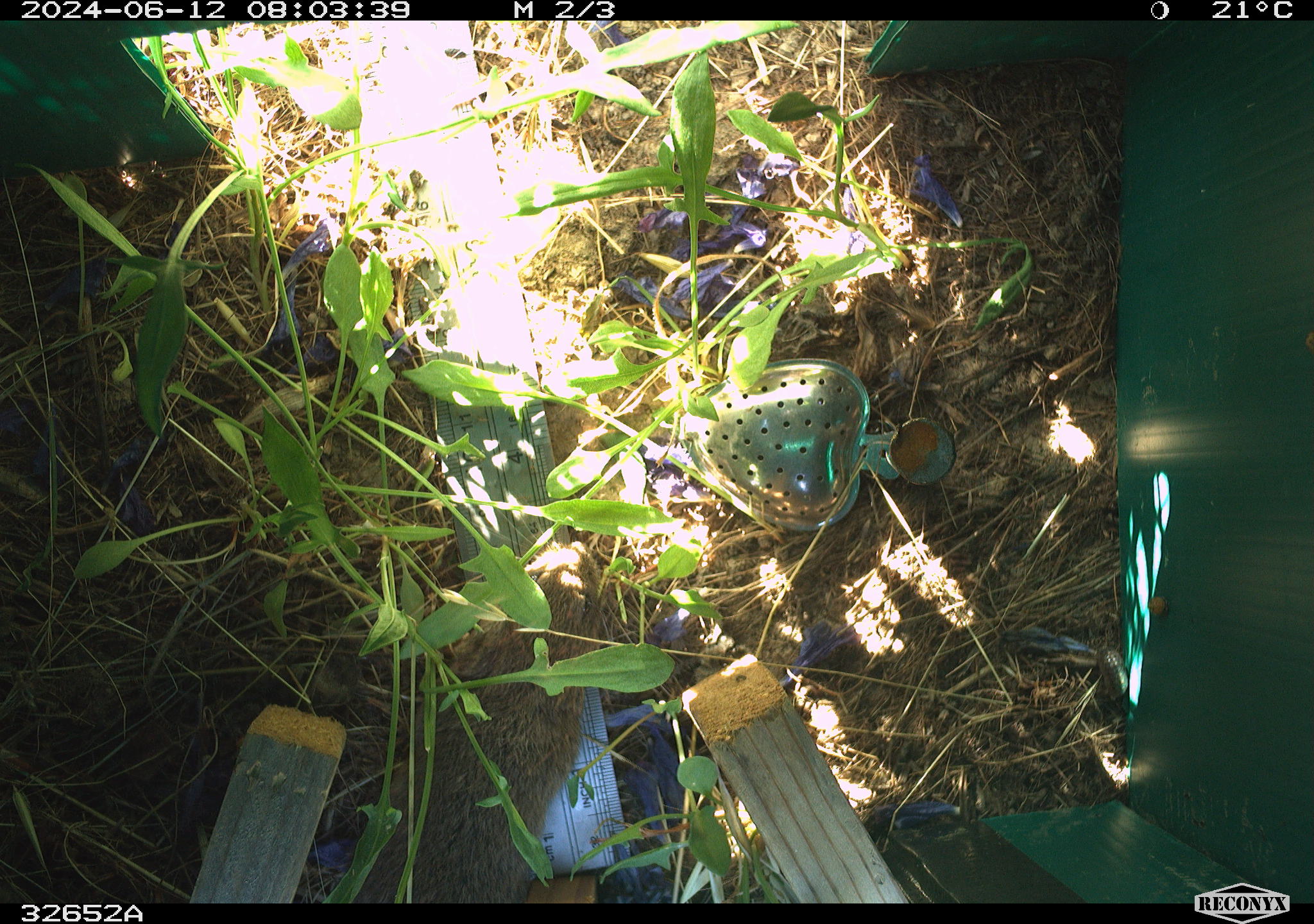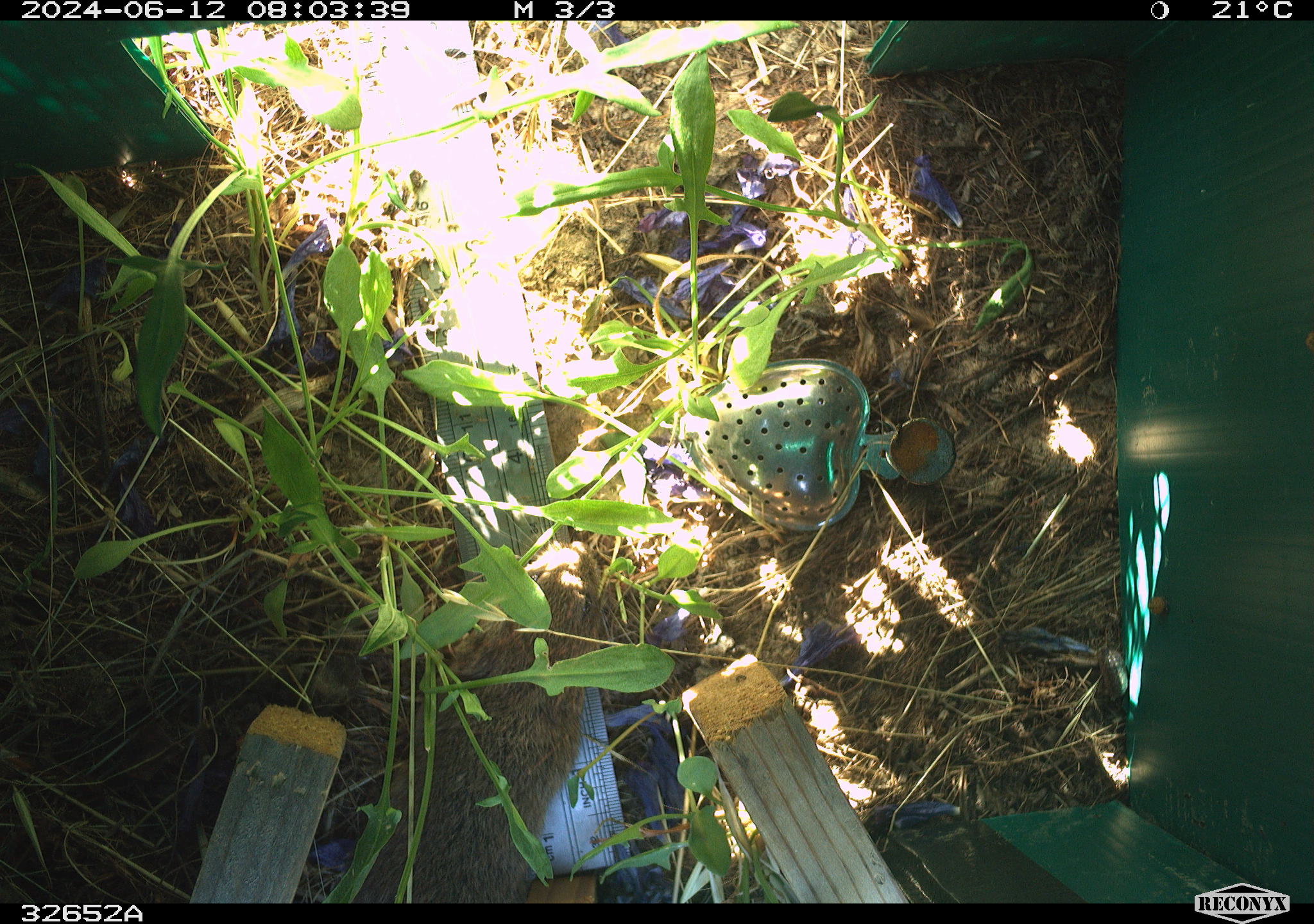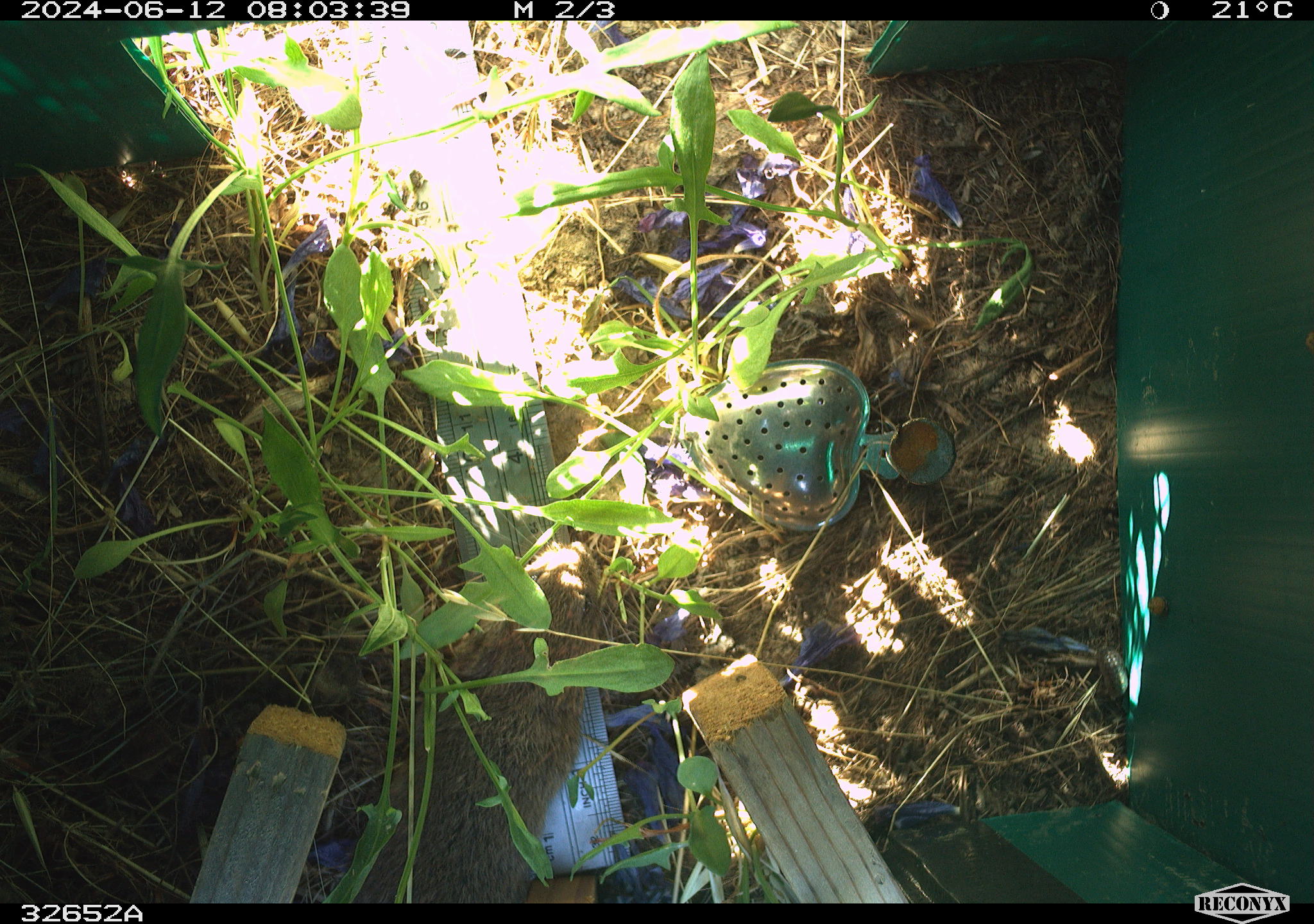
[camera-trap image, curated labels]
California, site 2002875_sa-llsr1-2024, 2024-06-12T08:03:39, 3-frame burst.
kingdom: Animalia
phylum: Chordata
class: Mammalia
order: Rodentia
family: Cricetidae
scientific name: Arvicolinae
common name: voles, lemmings, and muskrats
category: arvicolinae subfamily